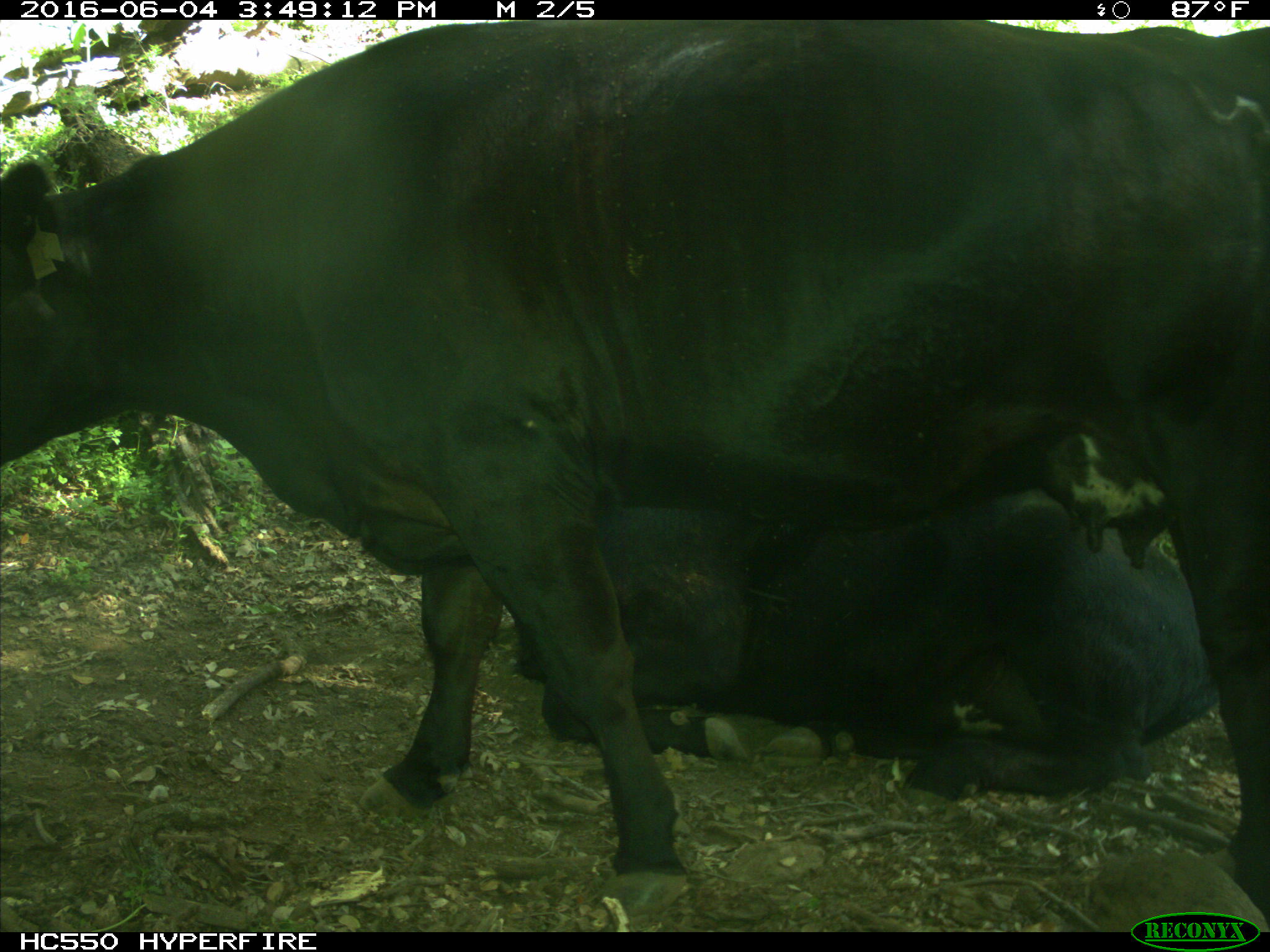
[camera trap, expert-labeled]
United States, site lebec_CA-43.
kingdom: Animalia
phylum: Chordata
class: Mammalia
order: Artiodactyla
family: Bovidae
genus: Bos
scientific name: Bos taurus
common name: domestic cow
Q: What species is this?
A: Bos taurus (domestic cow).